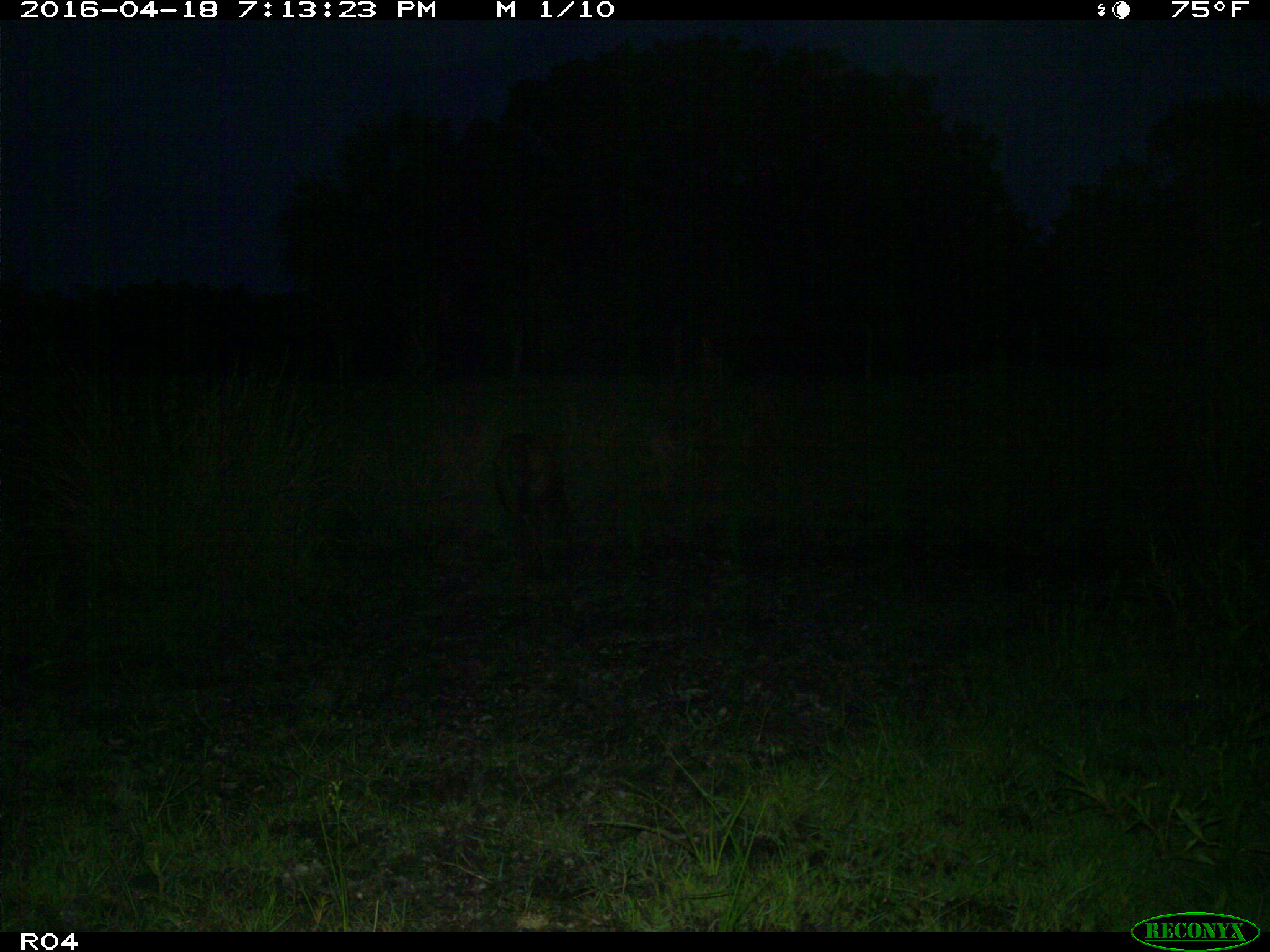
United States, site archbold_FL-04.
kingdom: Animalia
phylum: Chordata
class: Mammalia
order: Artiodactyla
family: Bovidae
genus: Bos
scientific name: Bos taurus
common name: domestic cow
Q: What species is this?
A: Bos taurus (domestic cow).